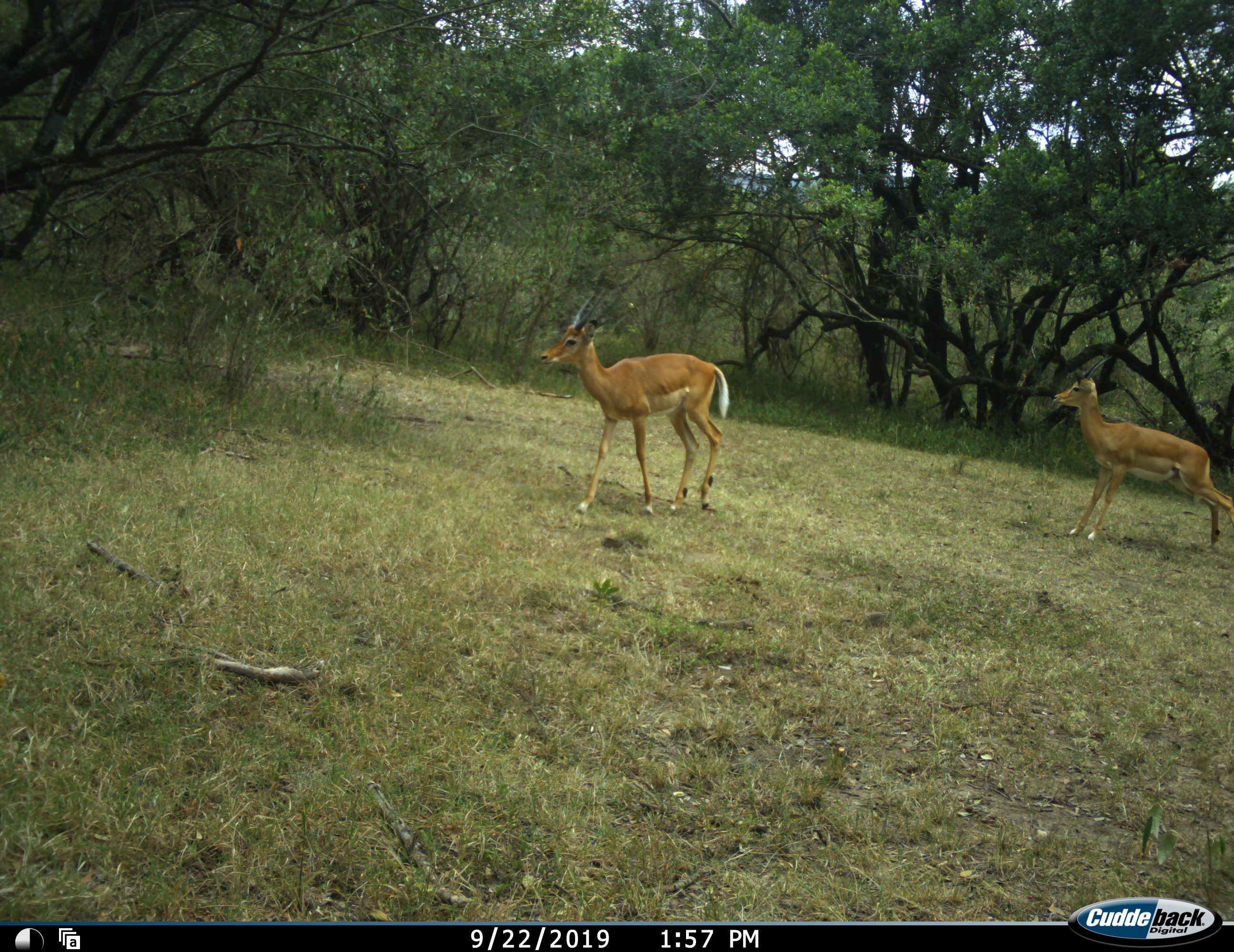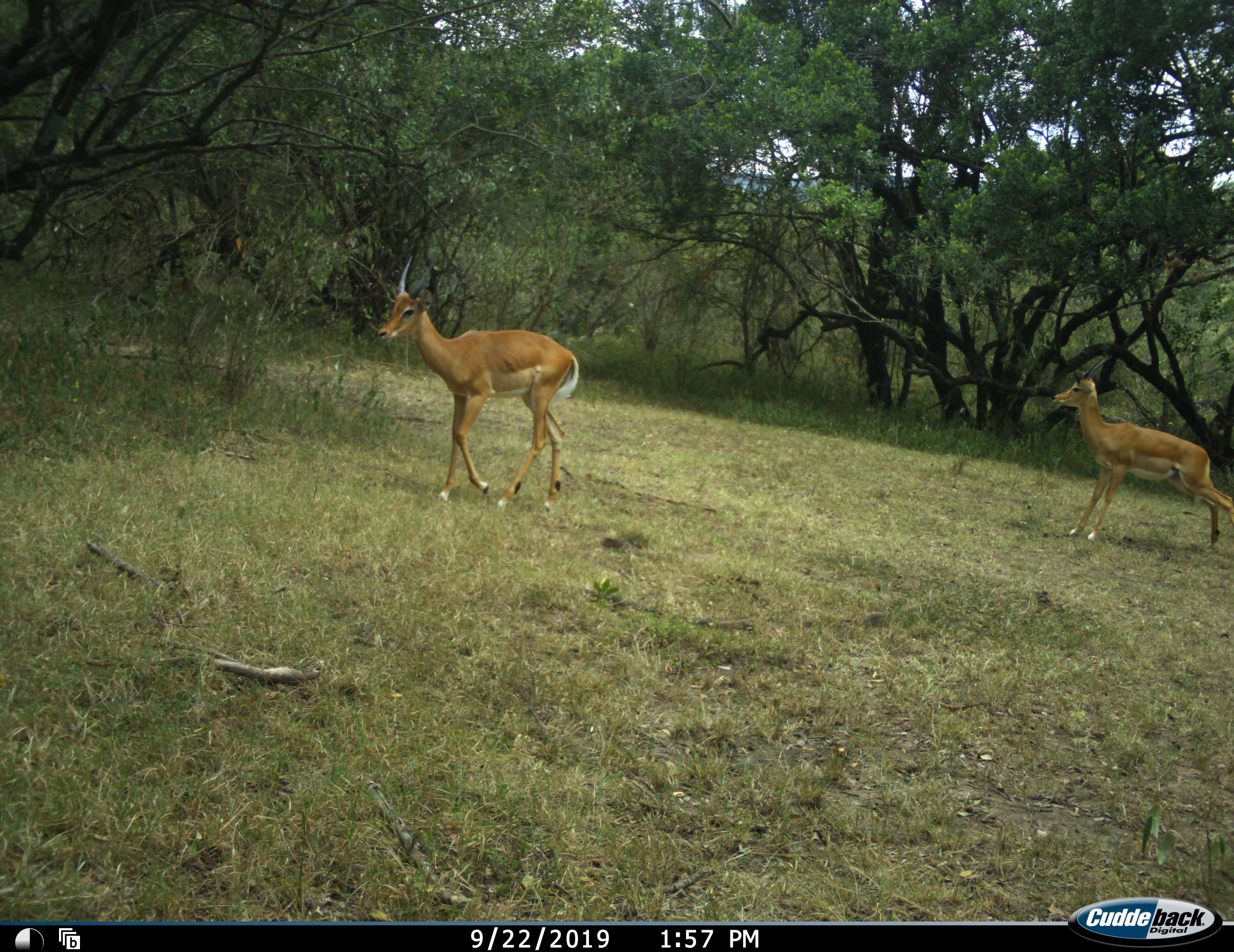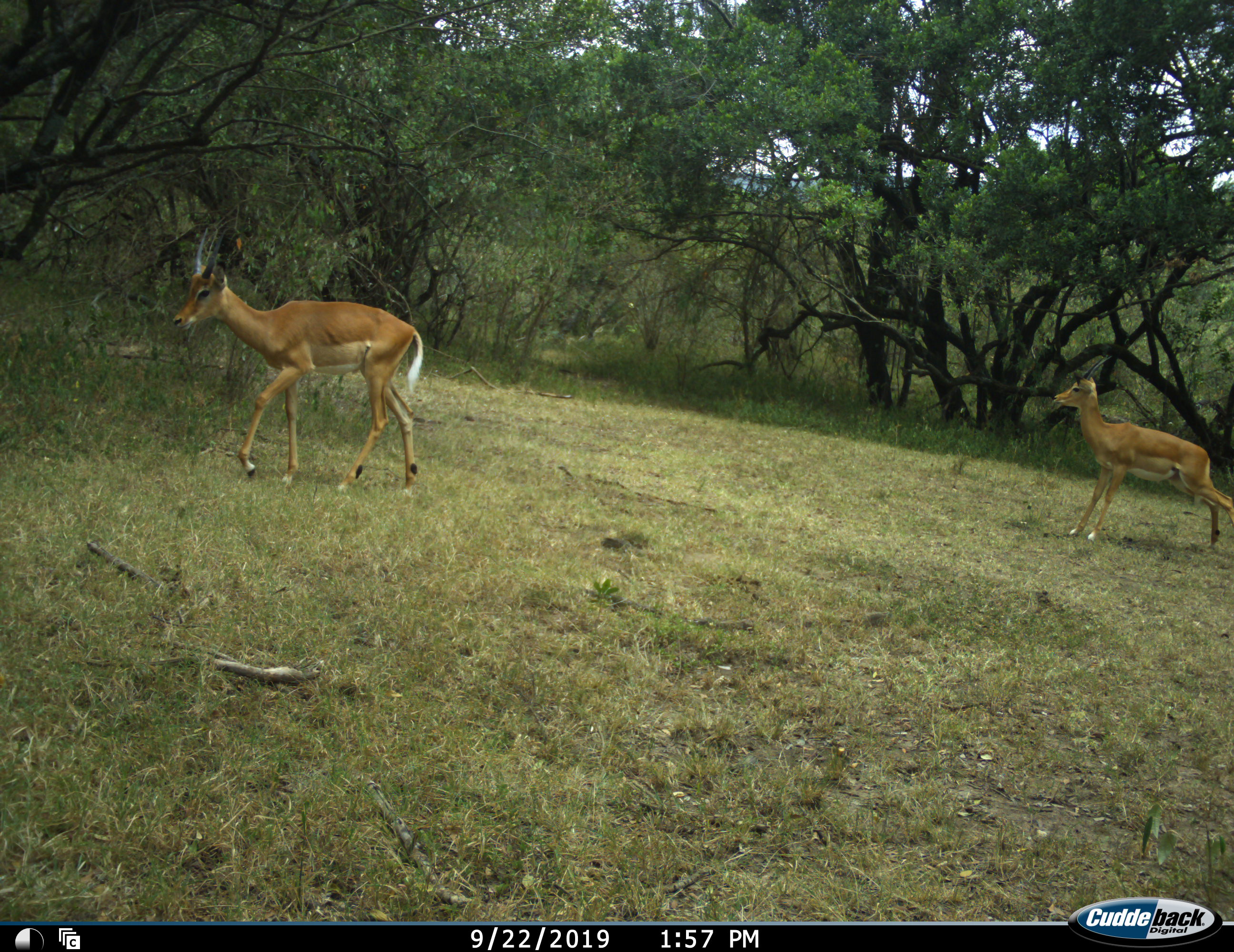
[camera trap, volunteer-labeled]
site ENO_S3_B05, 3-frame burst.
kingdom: Animalia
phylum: Chordata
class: Mammalia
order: Artiodactyla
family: Bovidae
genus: Aepyceros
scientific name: Aepyceros melampus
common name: impala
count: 2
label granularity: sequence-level